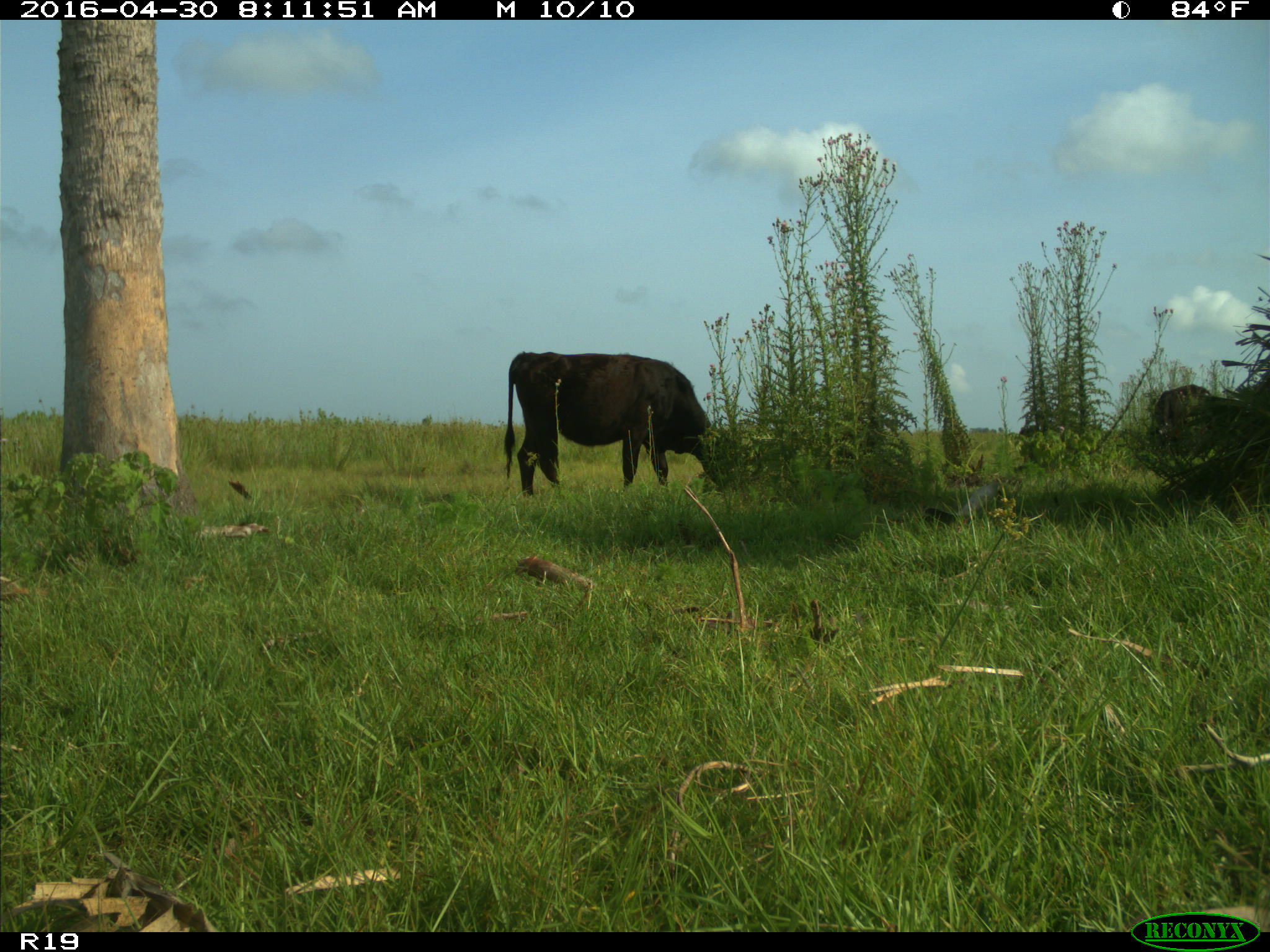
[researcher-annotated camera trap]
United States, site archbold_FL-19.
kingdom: Animalia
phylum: Chordata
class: Mammalia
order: Artiodactyla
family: Bovidae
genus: Bos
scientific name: Bos taurus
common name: domestic cow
Bos taurus (domestic cow).